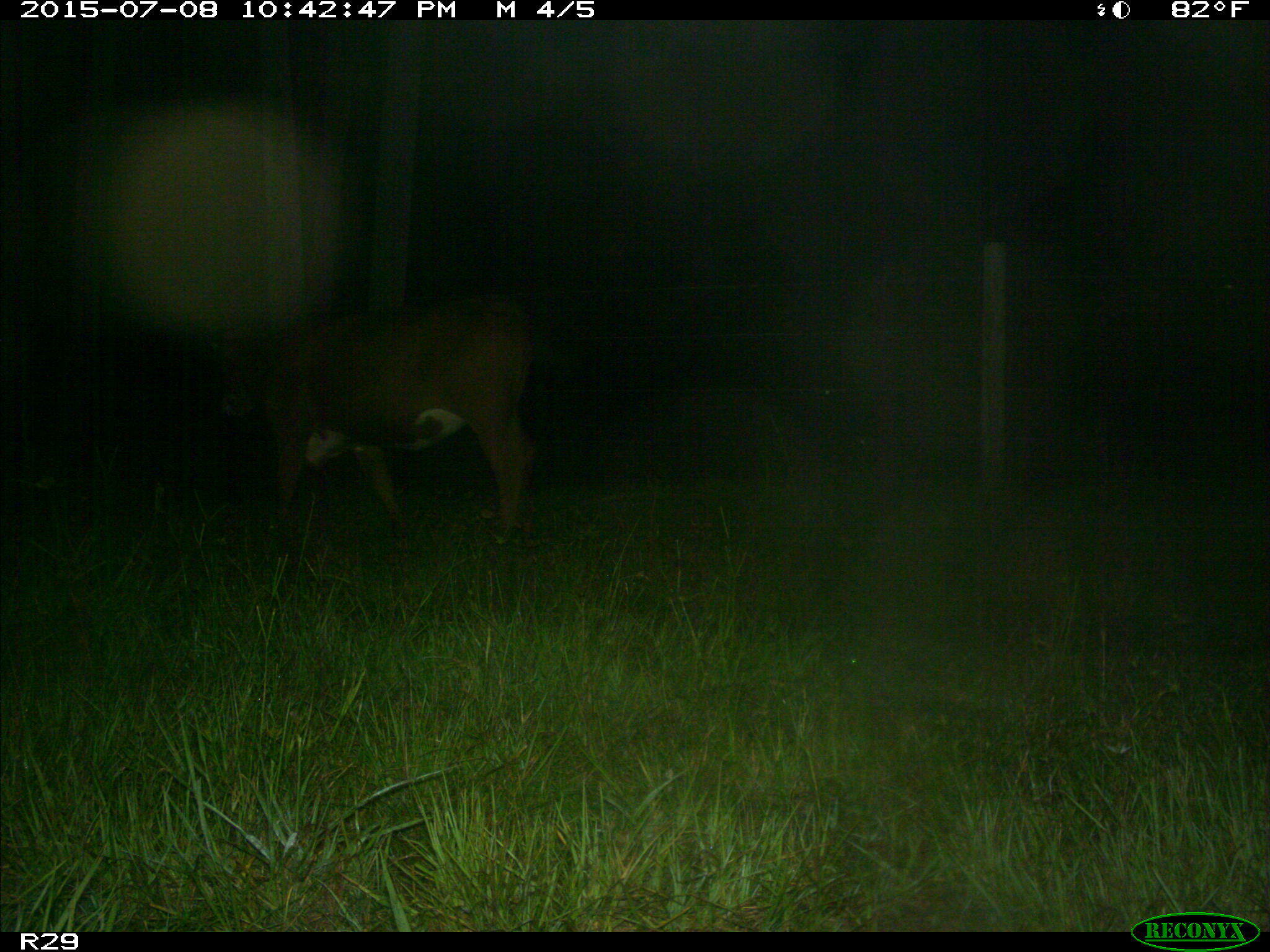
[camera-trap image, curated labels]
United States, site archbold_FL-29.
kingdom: Animalia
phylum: Chordata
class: Mammalia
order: Artiodactyla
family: Bovidae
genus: Bos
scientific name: Bos taurus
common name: domestic cow